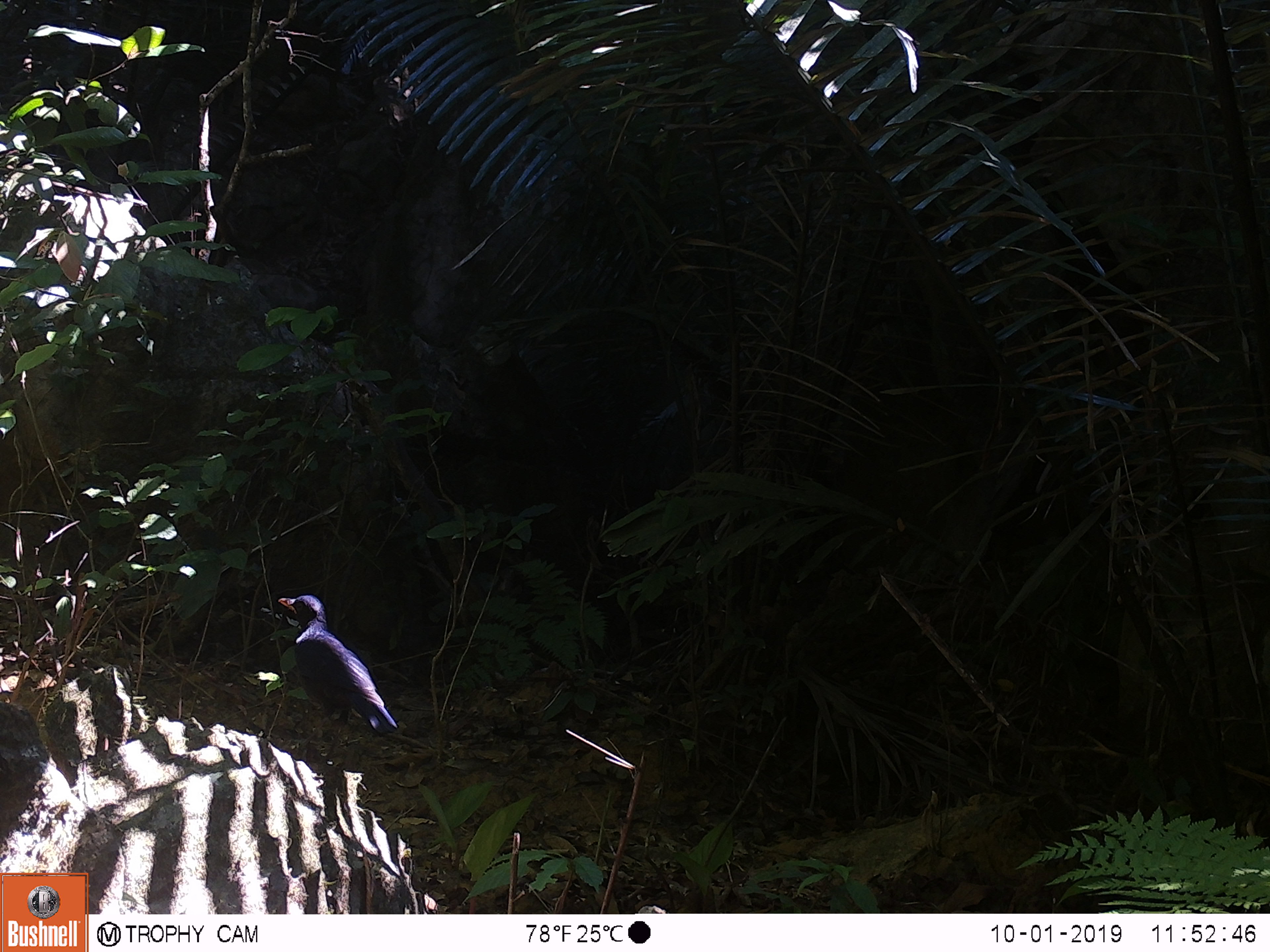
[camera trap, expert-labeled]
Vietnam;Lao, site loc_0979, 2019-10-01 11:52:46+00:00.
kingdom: Animalia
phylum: Chordata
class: Aves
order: Passeriformes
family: Muscicapidae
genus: Myophonus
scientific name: Myophonus caeruleus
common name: blue whistling thrush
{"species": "blue whistling thrush (Myophonus caeruleus)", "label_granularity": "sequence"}